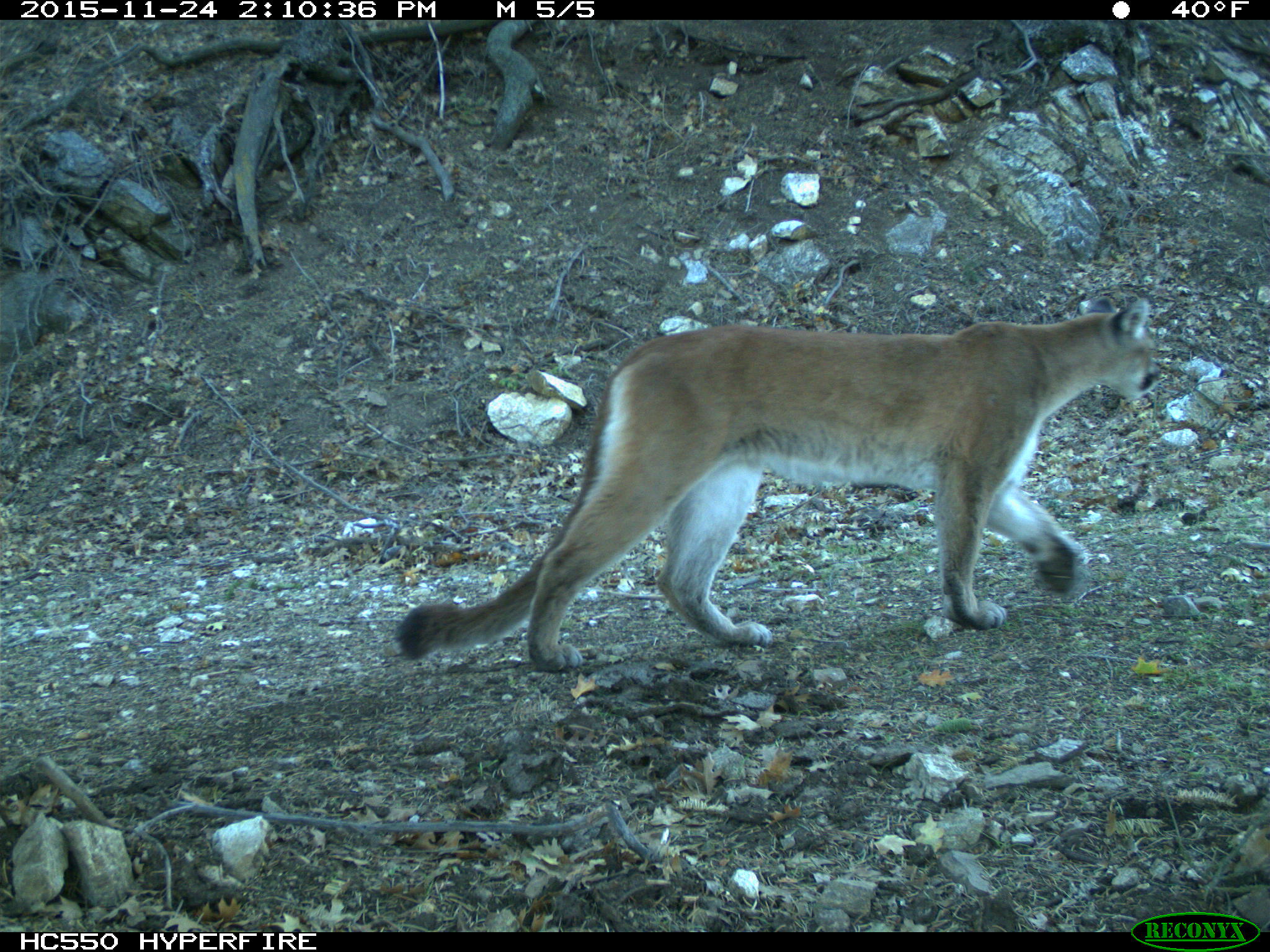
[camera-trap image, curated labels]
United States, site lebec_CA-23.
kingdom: Animalia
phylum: Chordata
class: Mammalia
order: Carnivora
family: Felidae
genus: Puma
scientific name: Puma concolor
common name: mountain lion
Puma concolor (mountain lion).